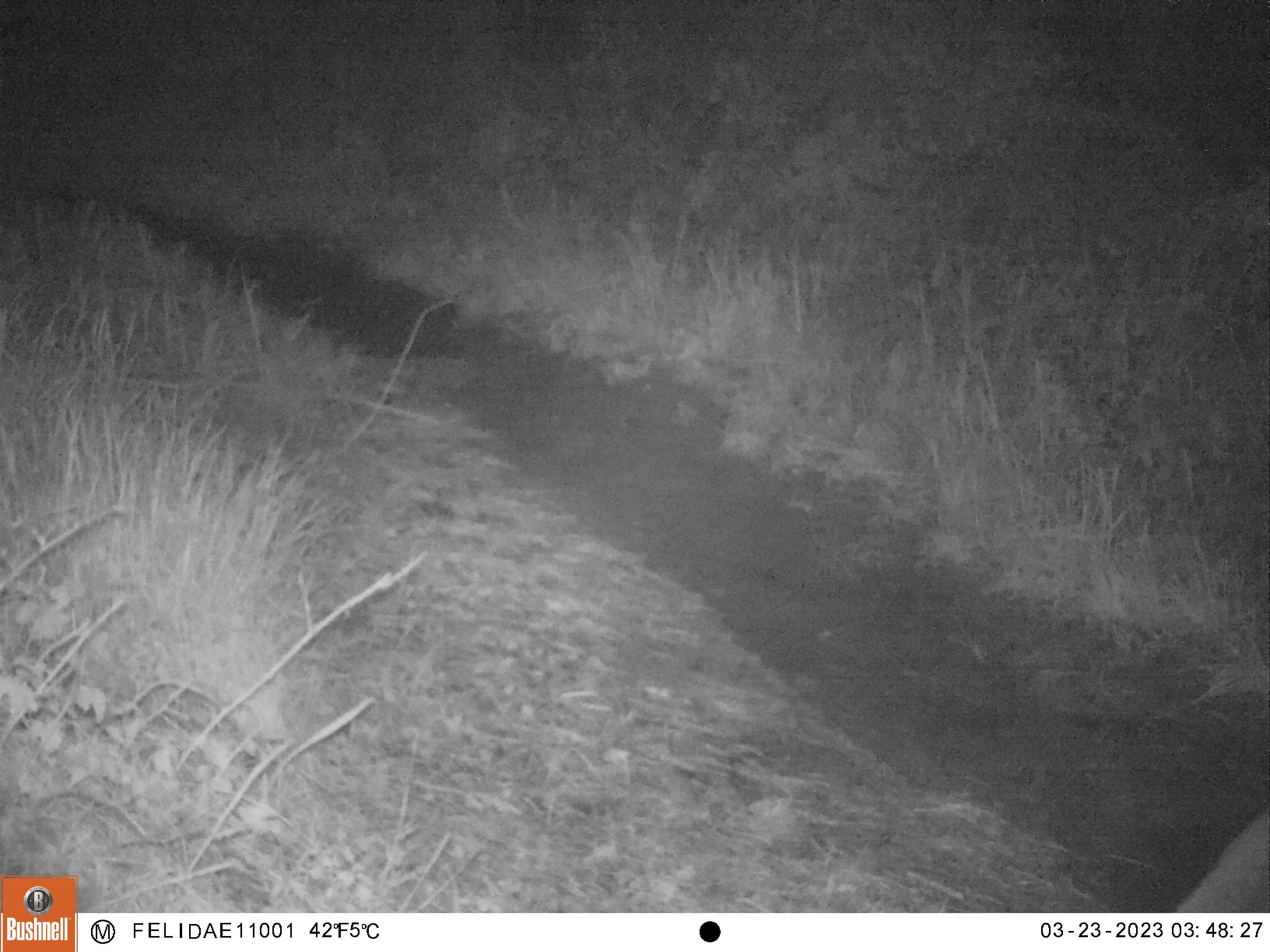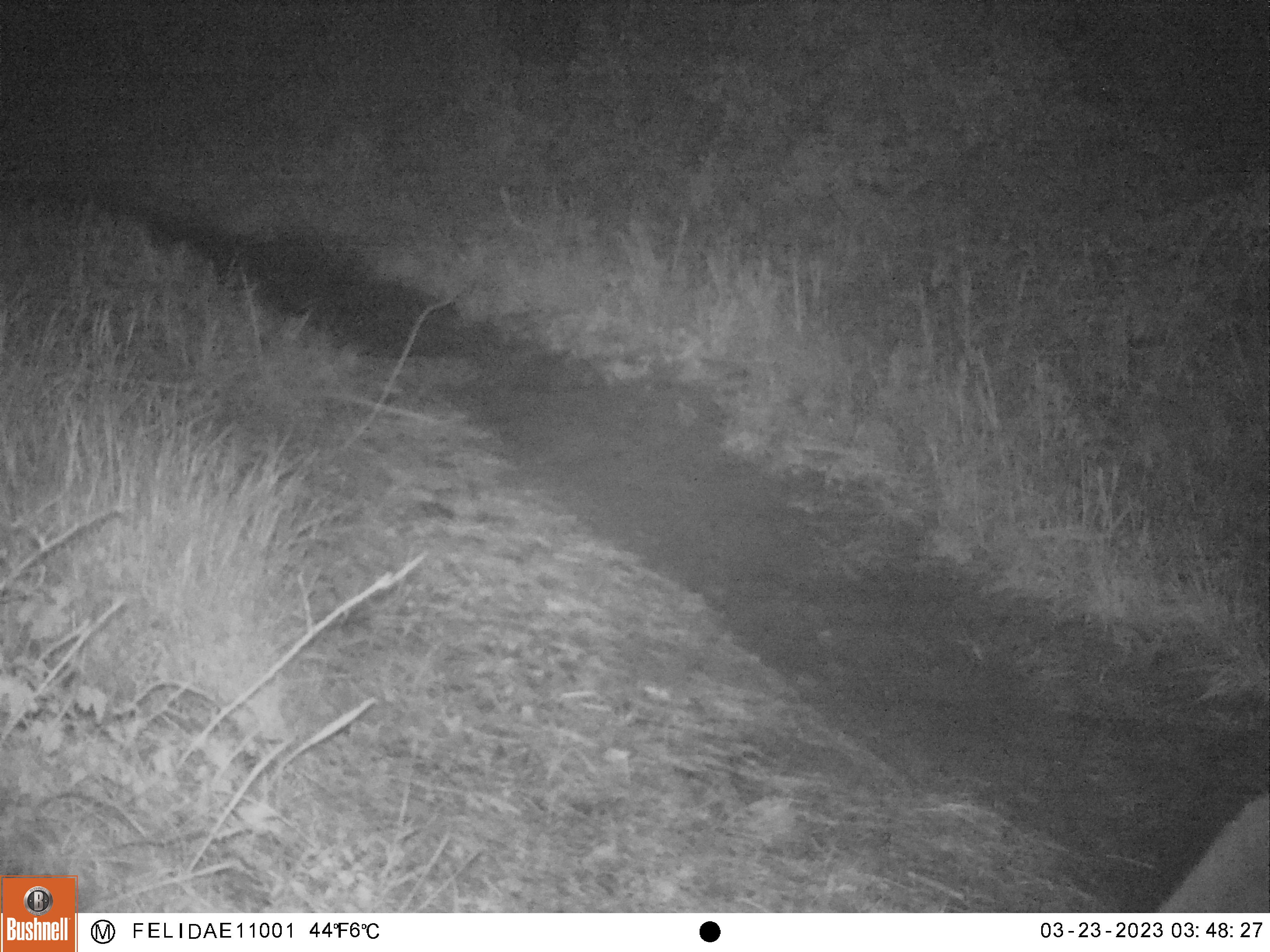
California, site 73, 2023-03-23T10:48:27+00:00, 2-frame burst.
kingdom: Animalia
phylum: Chordata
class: Mammalia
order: Artiodactyla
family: Cervidae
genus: Odocoileus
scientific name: Odocoileus hemionus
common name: mule deer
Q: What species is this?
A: Mule deer (Odocoileus hemionus).